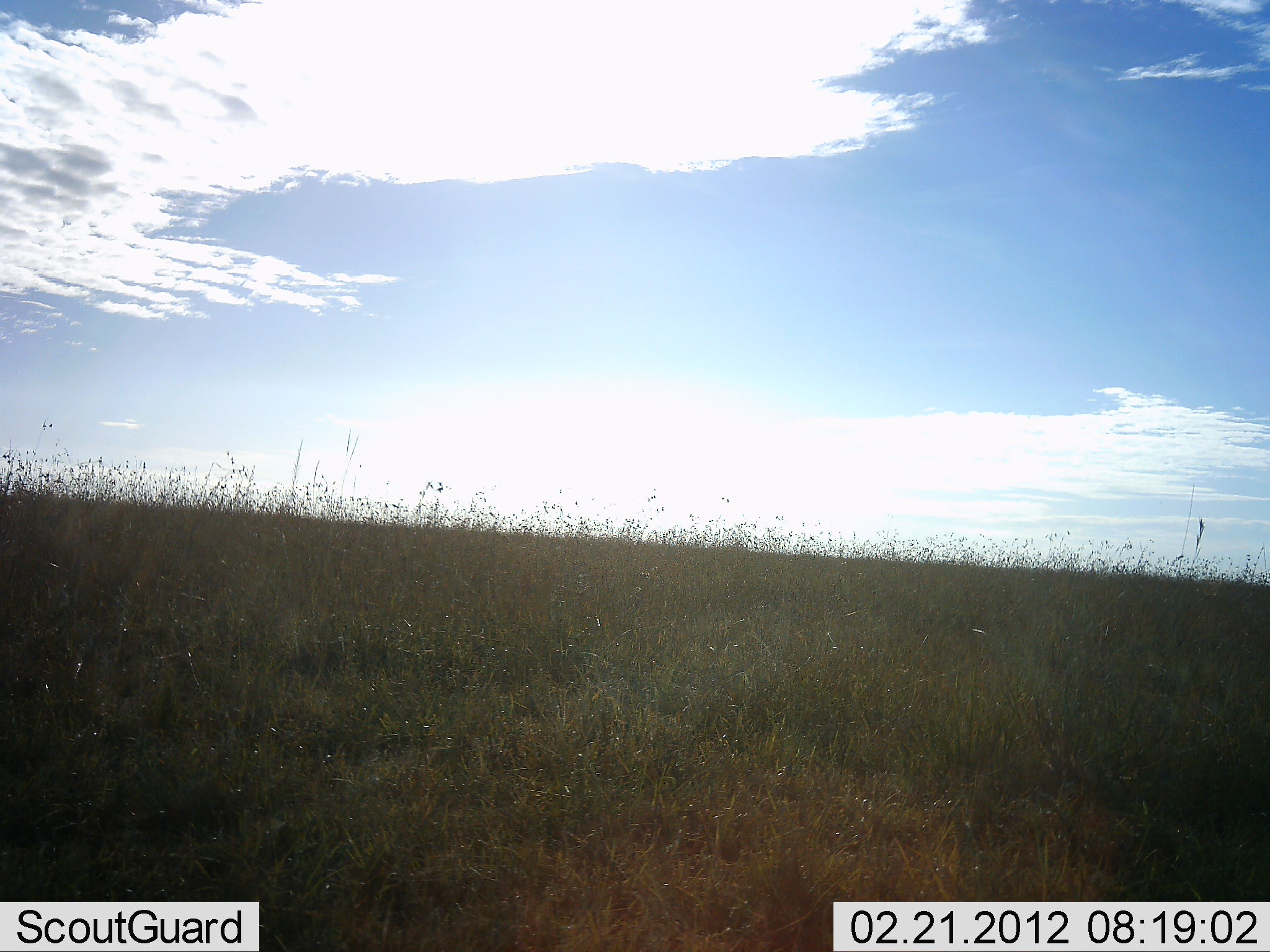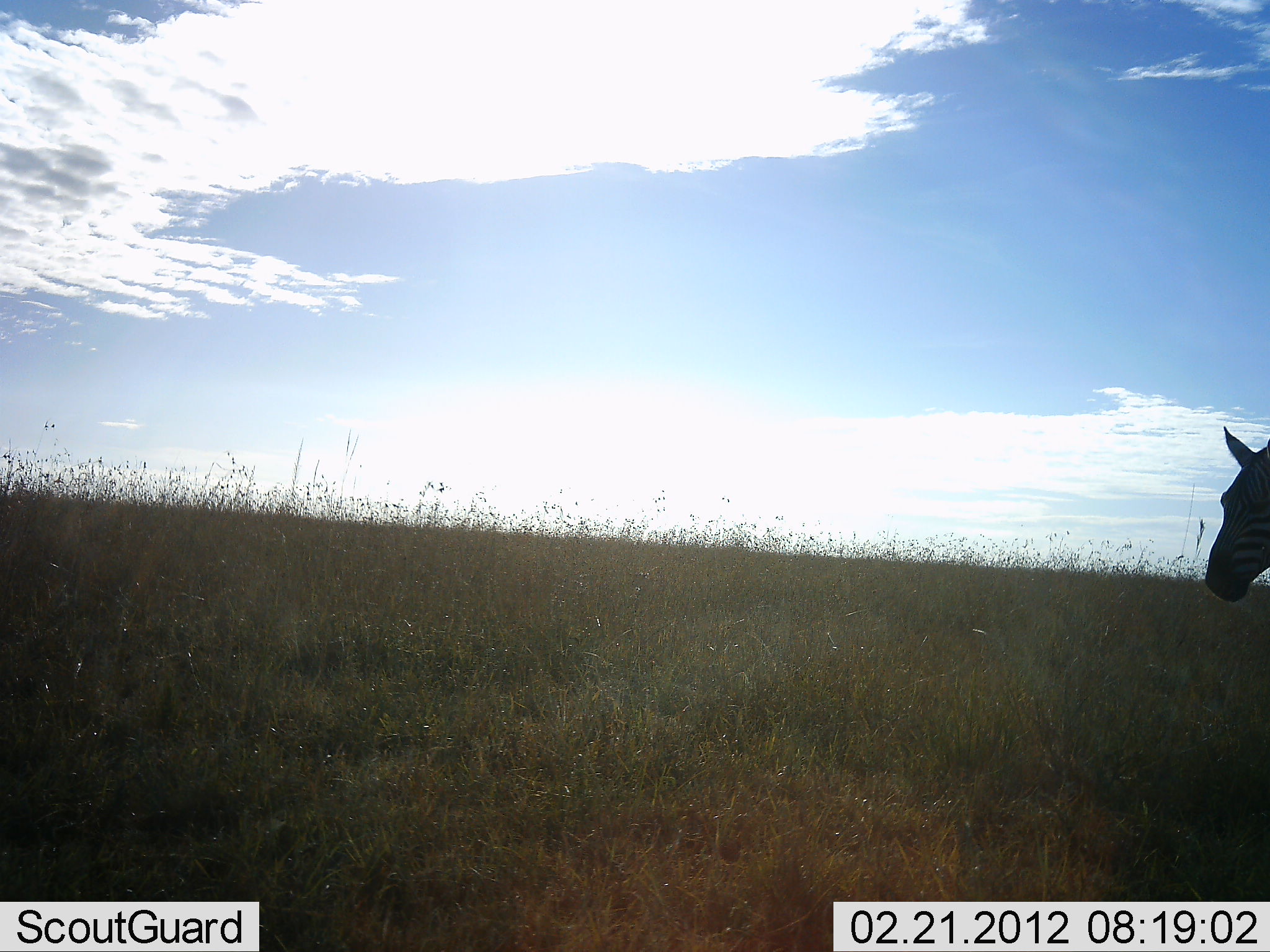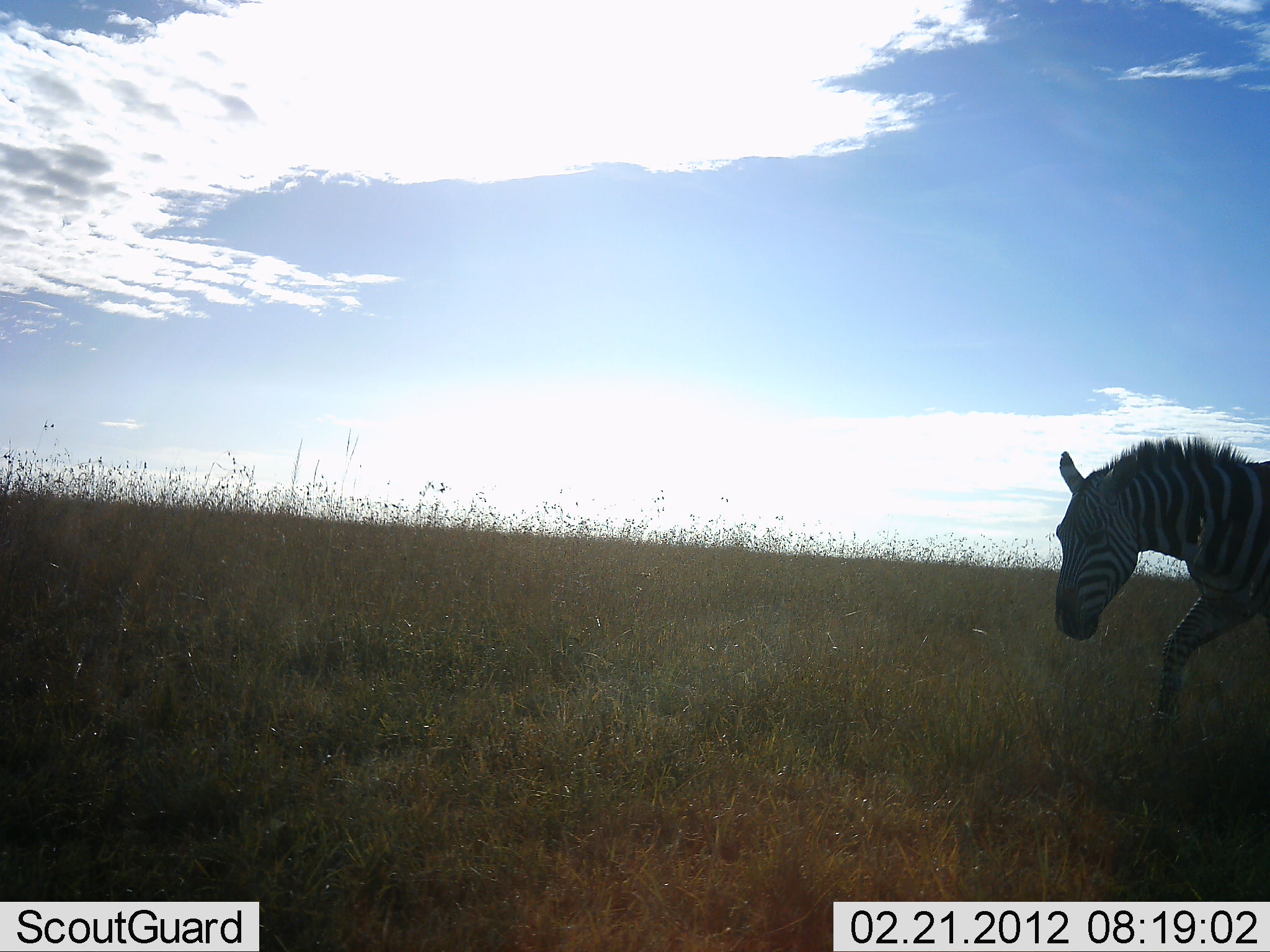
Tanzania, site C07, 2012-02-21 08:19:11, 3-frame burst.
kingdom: Animalia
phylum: Chordata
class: Mammalia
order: Perissodactyla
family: Equidae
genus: Equus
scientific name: Equus quagga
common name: plains zebra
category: zebra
Zebra (plains zebra) (Equus quagga), count 1. Behavior (volunteer vote fractions): standing 0%, resting 0%, moving 100%, interacting 0%. Young present (vote fraction): 0%. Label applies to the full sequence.